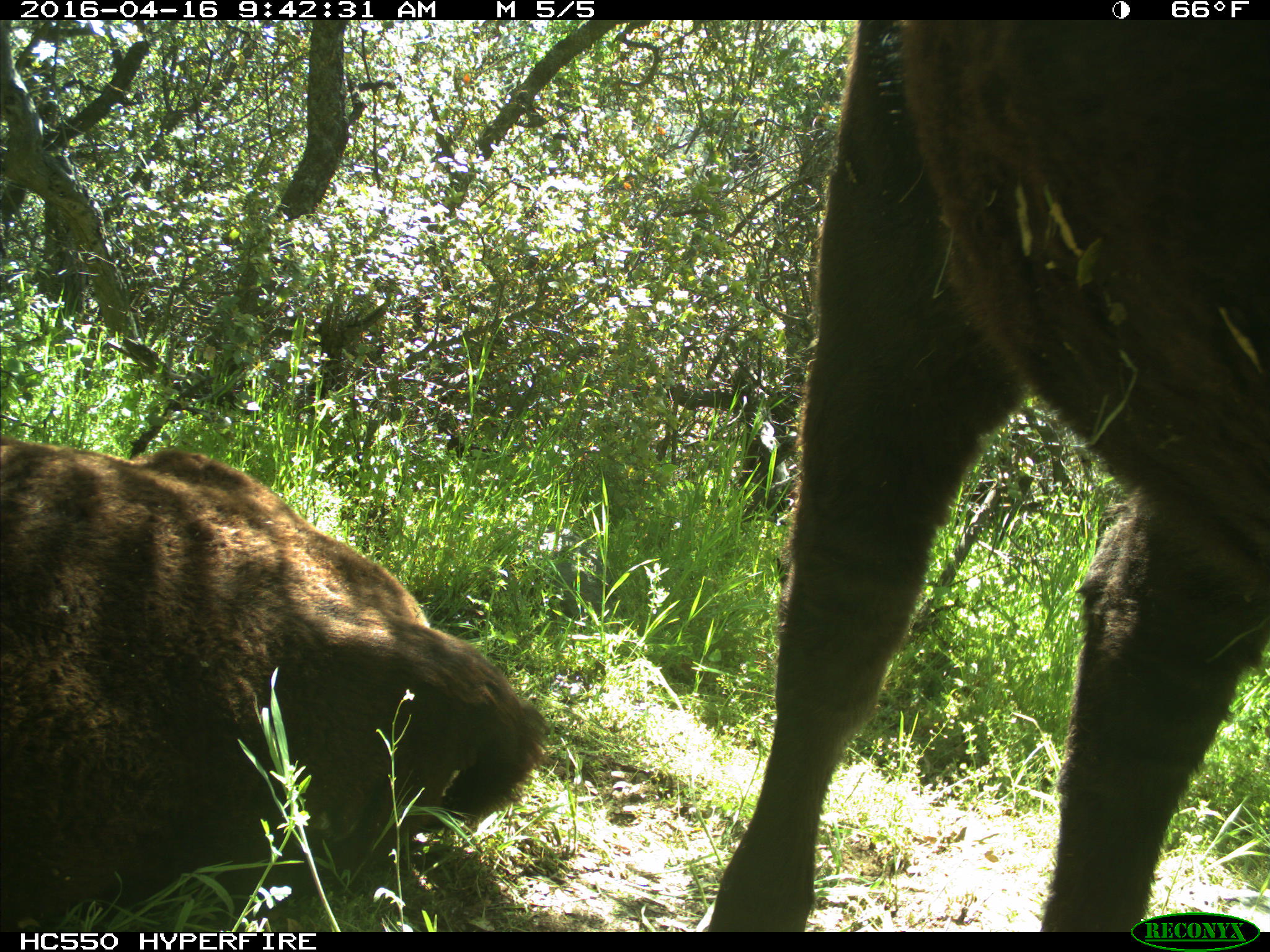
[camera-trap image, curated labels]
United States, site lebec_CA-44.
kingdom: Animalia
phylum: Chordata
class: Mammalia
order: Artiodactyla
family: Bovidae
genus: Bos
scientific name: Bos taurus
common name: domestic cow